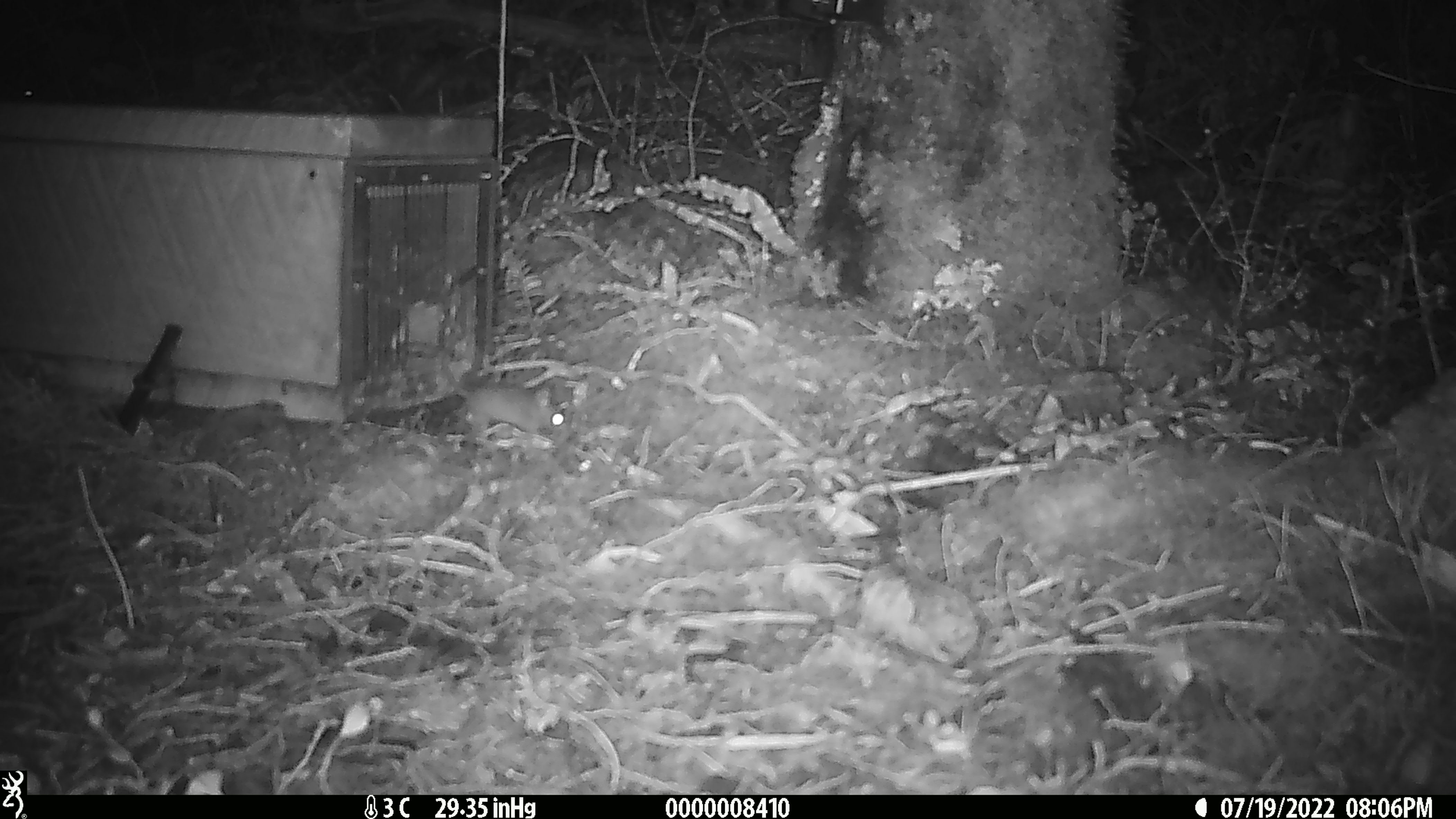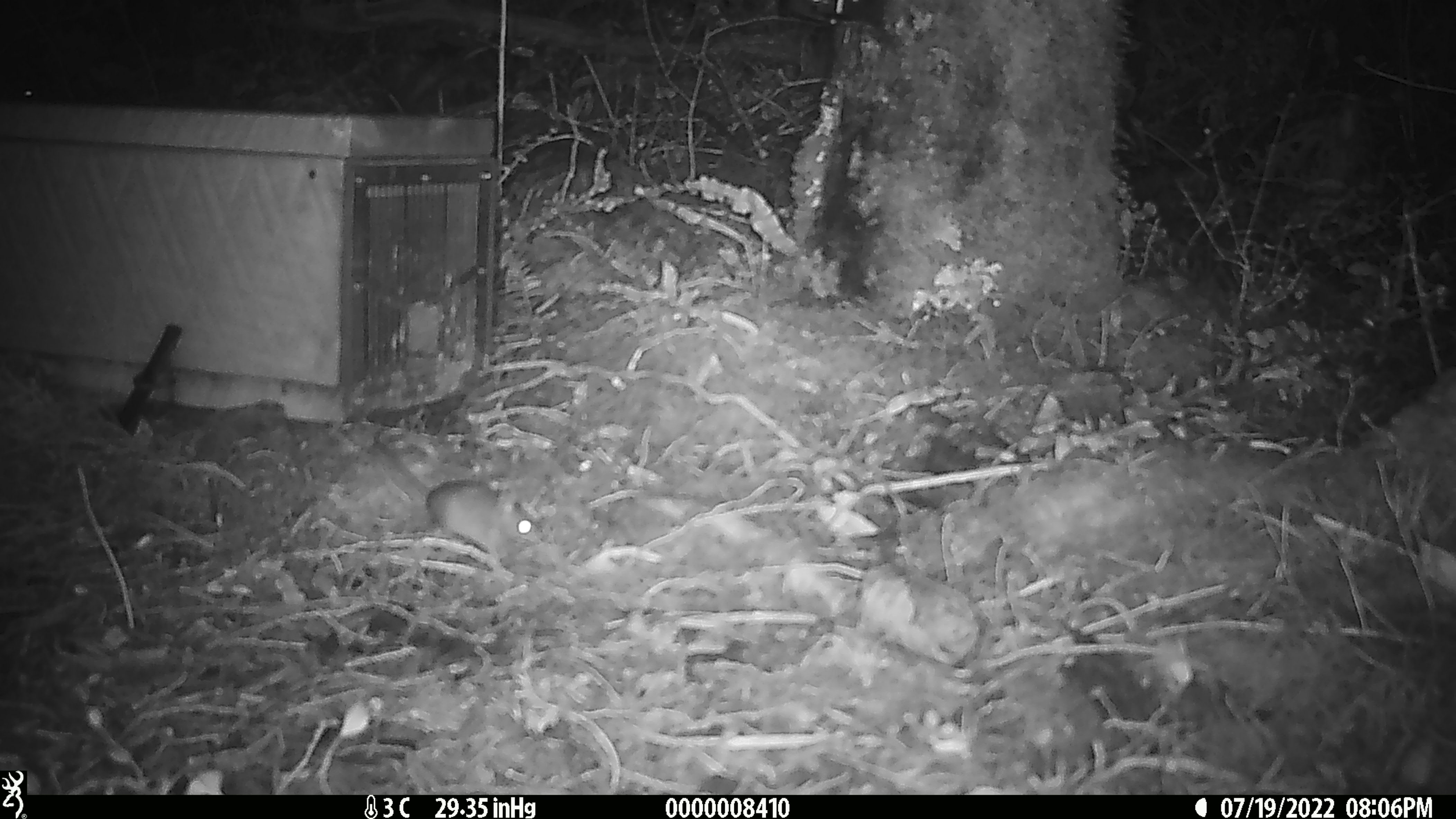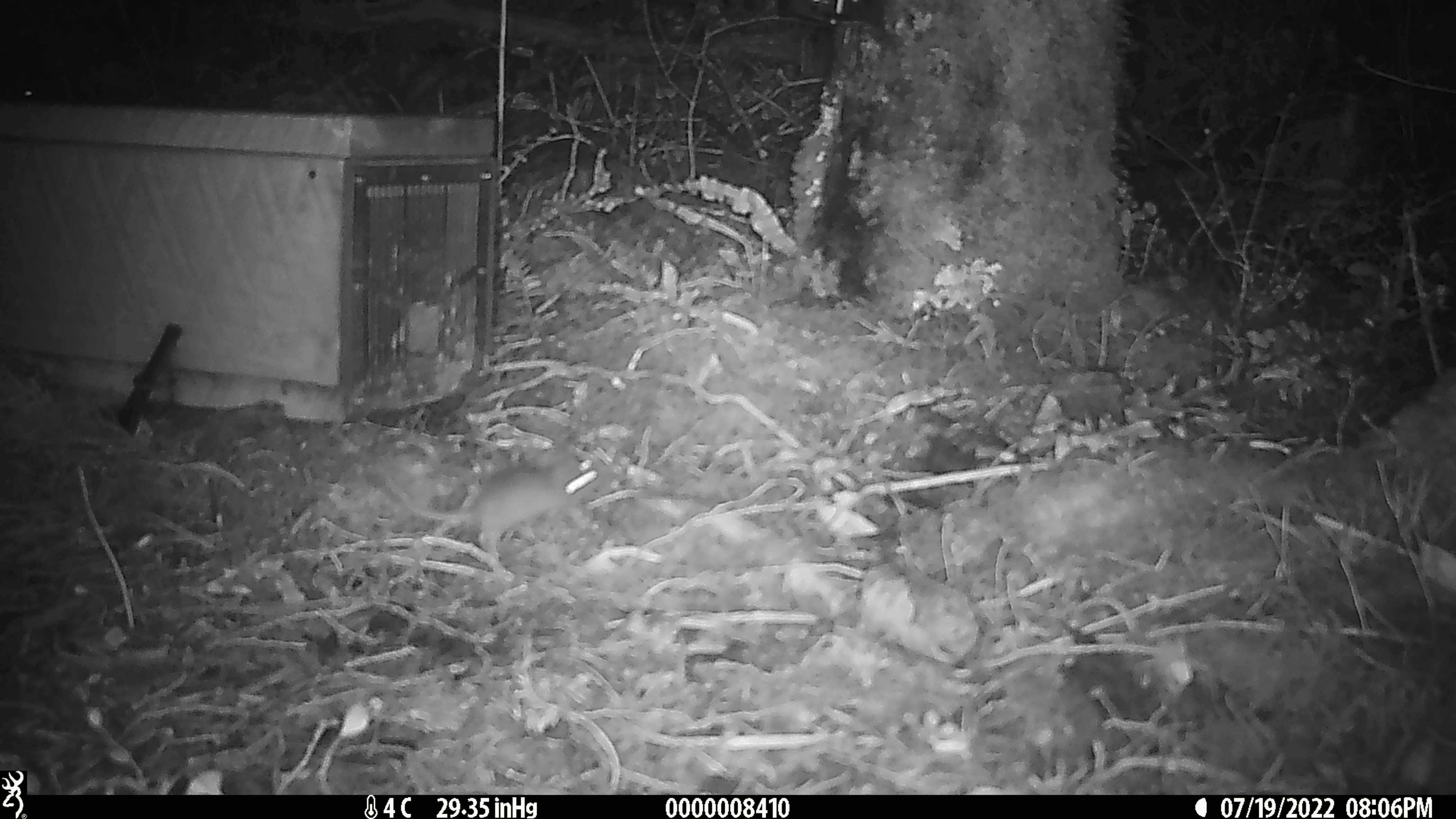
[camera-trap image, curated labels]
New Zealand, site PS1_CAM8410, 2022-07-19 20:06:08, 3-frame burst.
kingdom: Animalia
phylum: Chordata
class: Mammalia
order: Rodentia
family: Muridae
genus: Mus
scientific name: Mus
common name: mouse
Mouse (Mus).